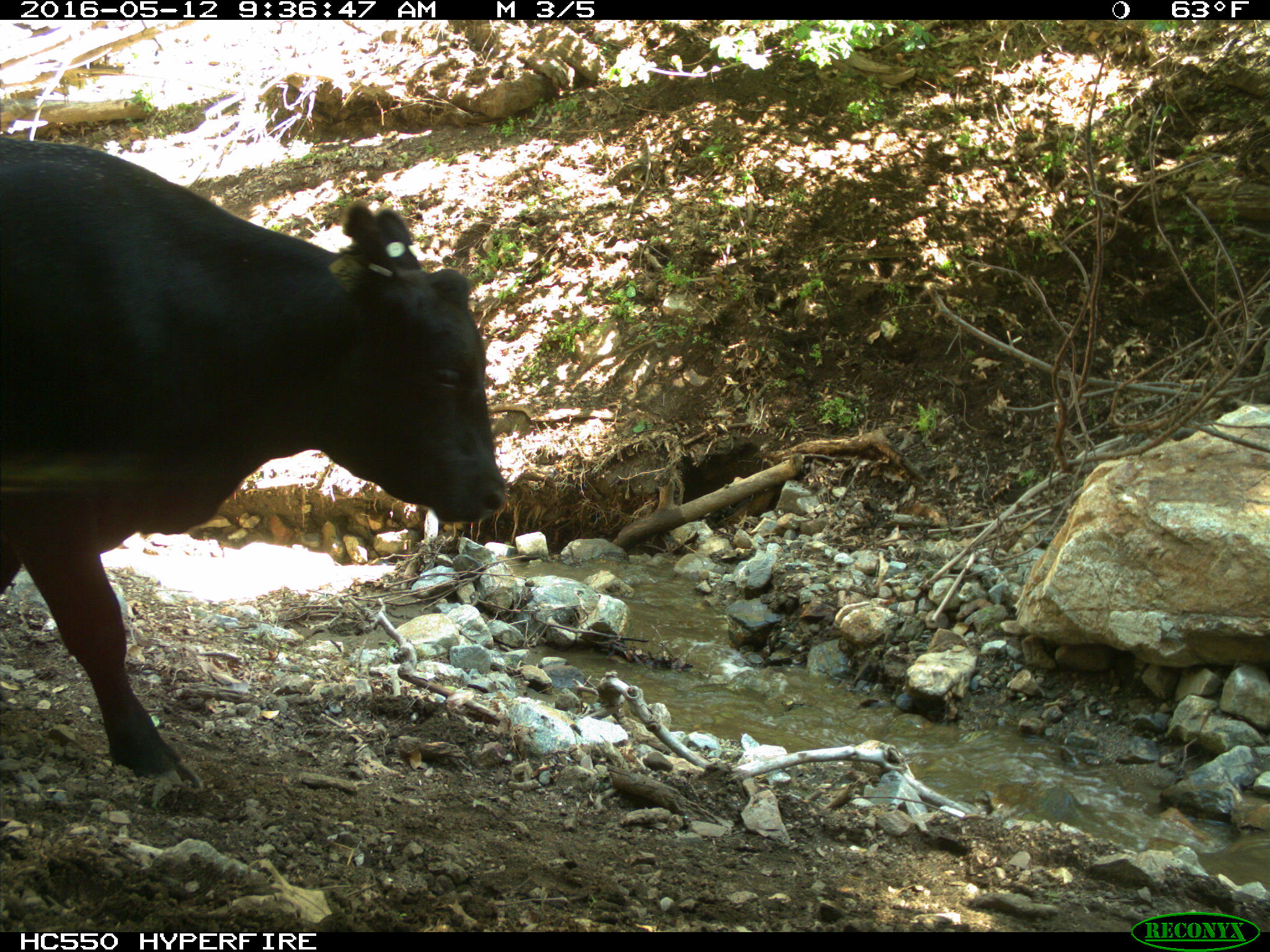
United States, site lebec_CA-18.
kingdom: Animalia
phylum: Chordata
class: Mammalia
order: Artiodactyla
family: Bovidae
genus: Bos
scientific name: Bos taurus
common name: domestic cow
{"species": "Bos taurus (domestic cow)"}